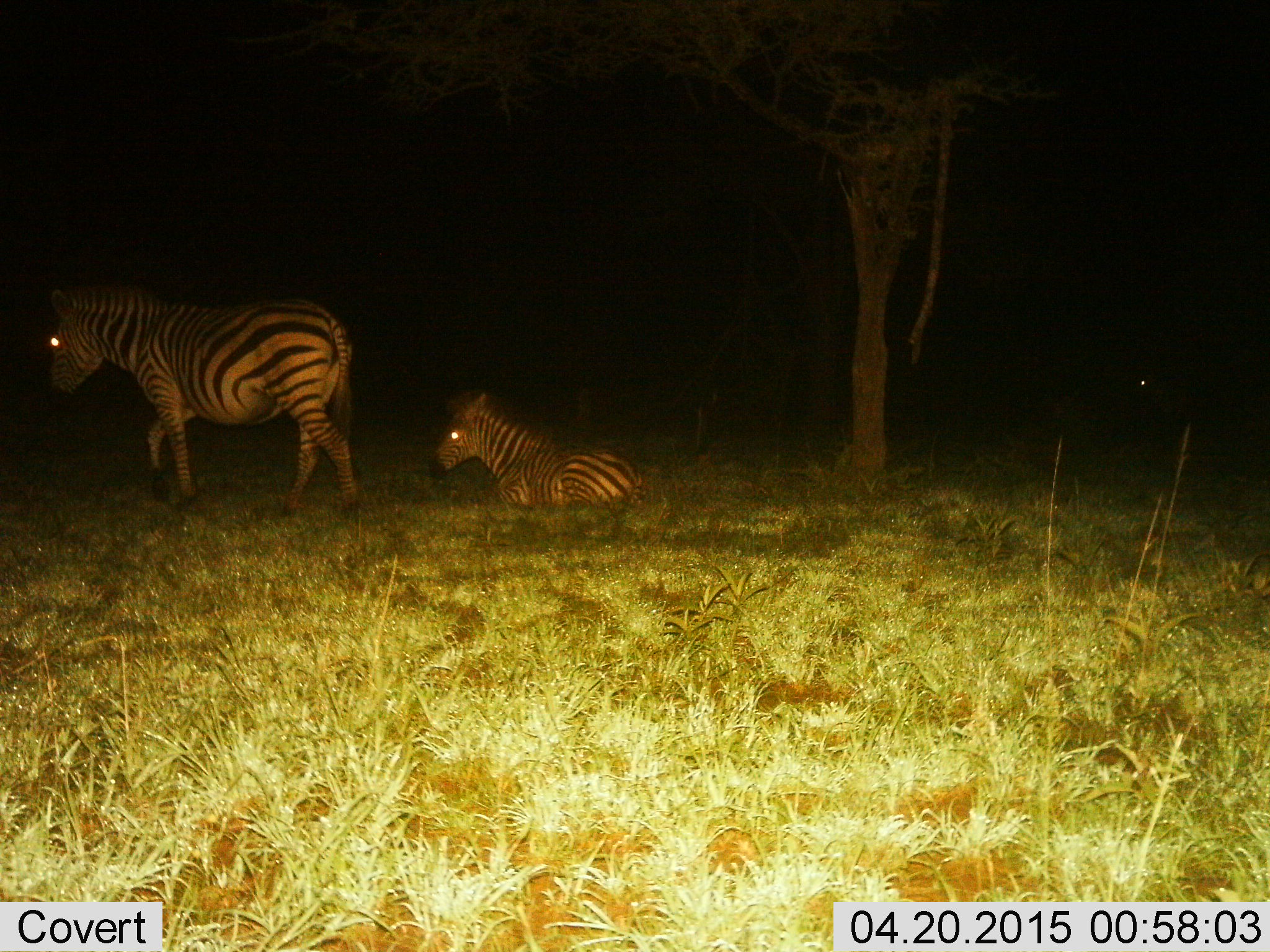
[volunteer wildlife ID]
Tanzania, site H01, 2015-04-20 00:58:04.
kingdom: Animalia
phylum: Chordata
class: Mammalia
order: Perissodactyla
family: Equidae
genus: Equus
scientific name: Equus quagga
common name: plains zebra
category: zebra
Zebra (plains zebra) (Equus quagga), count 2. Behavior (volunteer vote fractions): standing 60%, resting 100%, moving 50%, interacting 0%. Young present (vote fraction): 40%. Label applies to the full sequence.